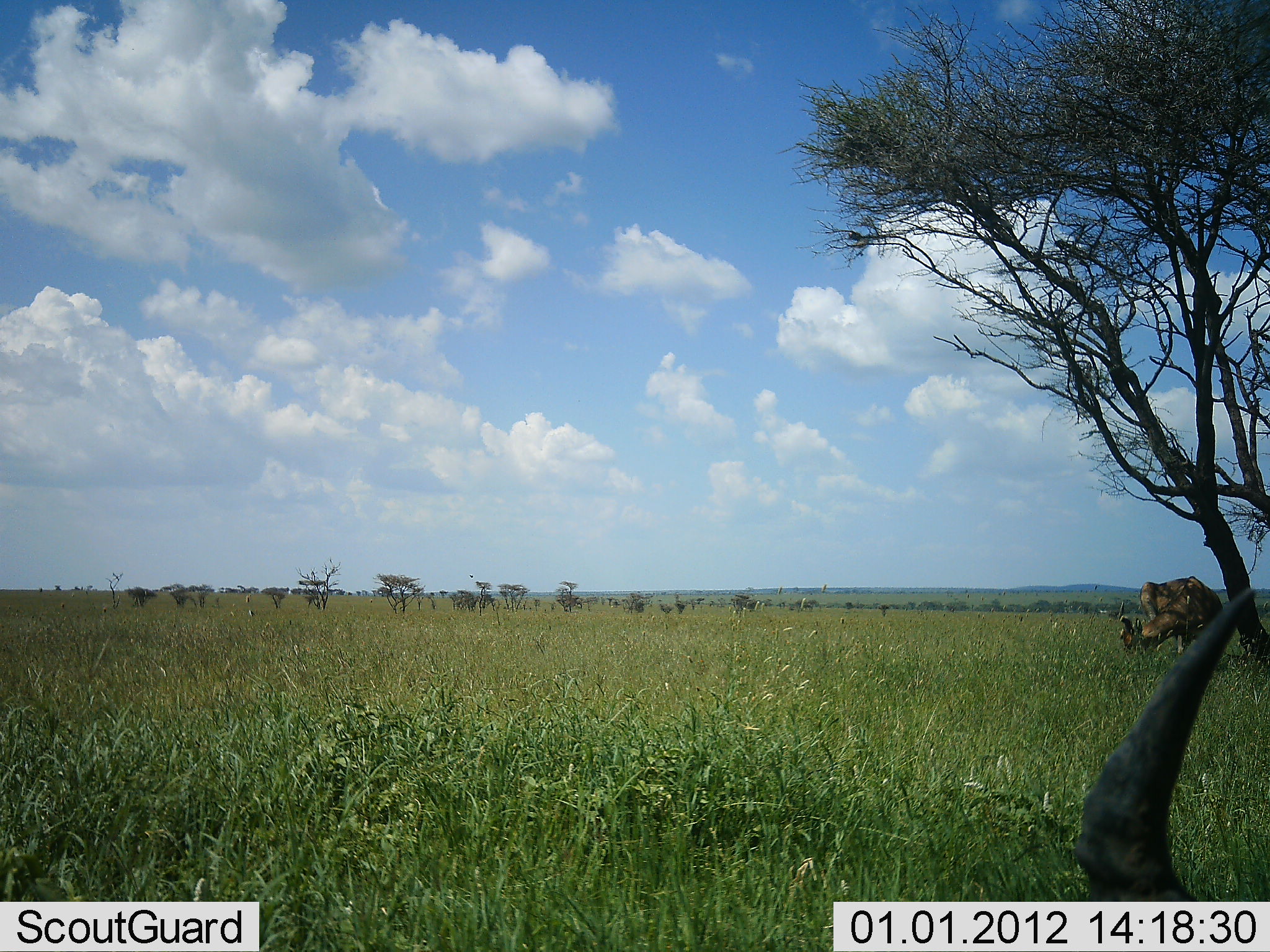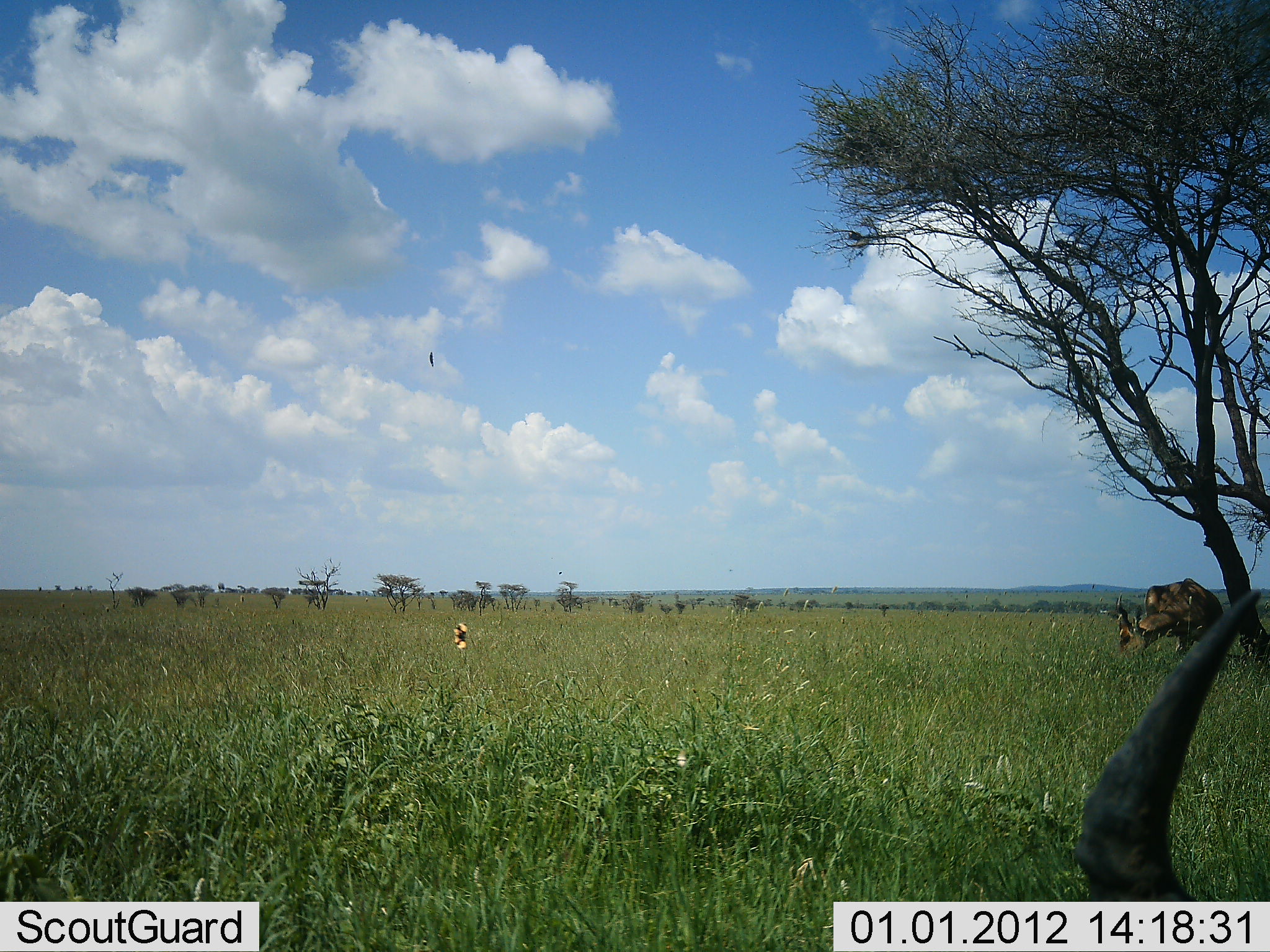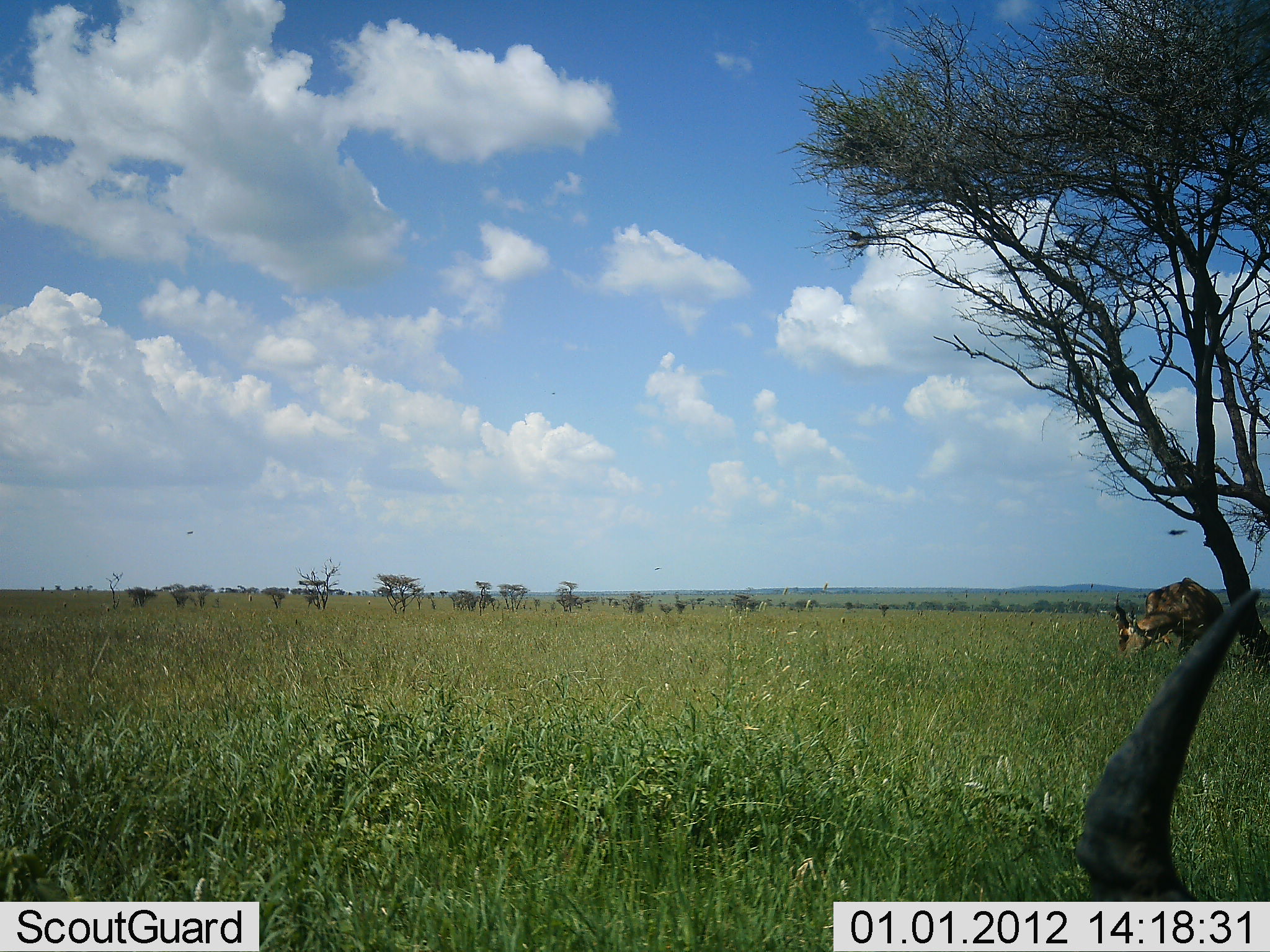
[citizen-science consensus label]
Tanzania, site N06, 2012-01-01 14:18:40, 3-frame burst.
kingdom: Animalia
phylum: Chordata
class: Mammalia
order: Artiodactyla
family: Bovidae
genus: Alcelaphus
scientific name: Alcelaphus buselaphus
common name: hartebeest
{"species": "hartebeest (Alcelaphus buselaphus)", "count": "1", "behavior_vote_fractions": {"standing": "43%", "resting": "14%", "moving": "14%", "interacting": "0%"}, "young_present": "0%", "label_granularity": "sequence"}